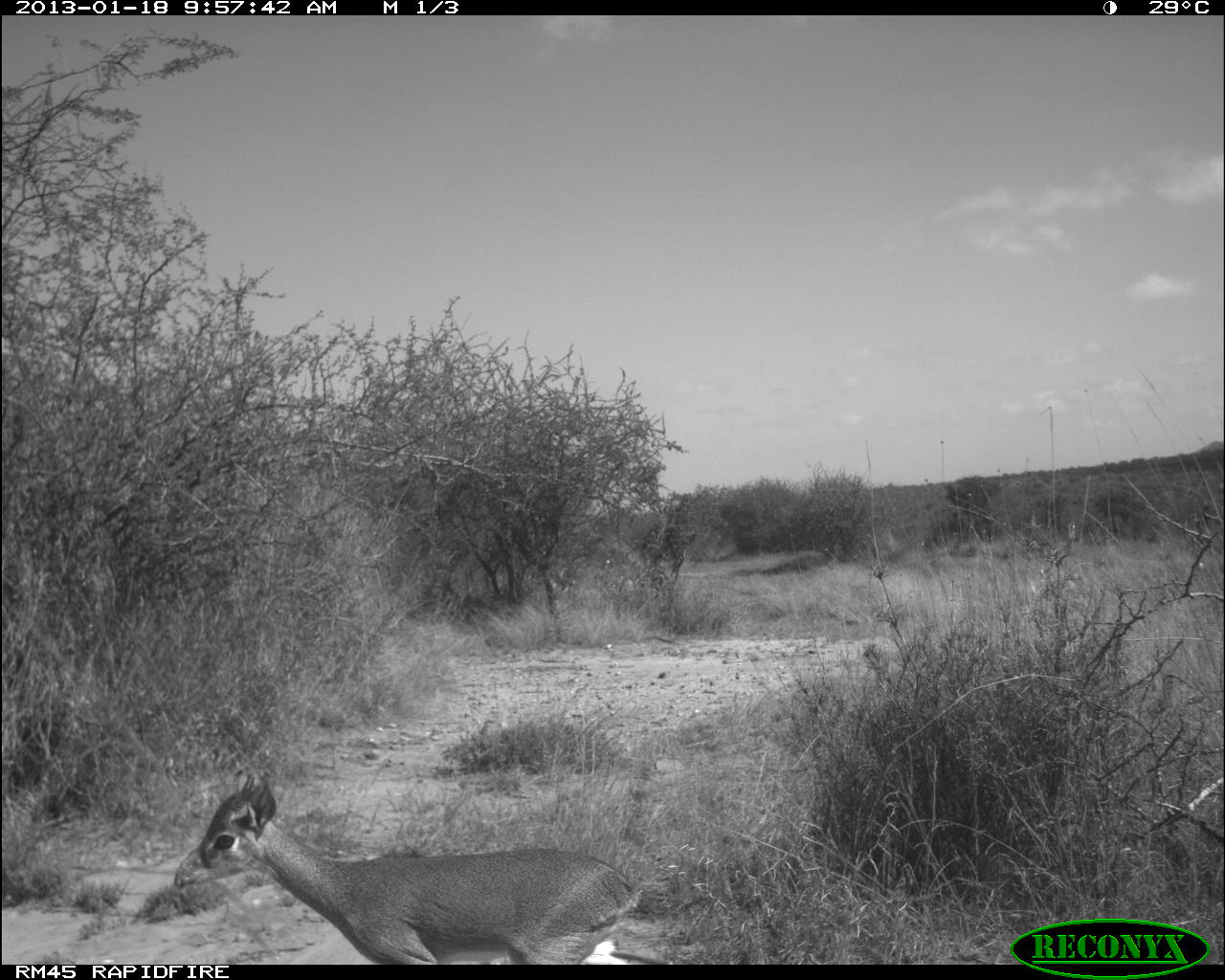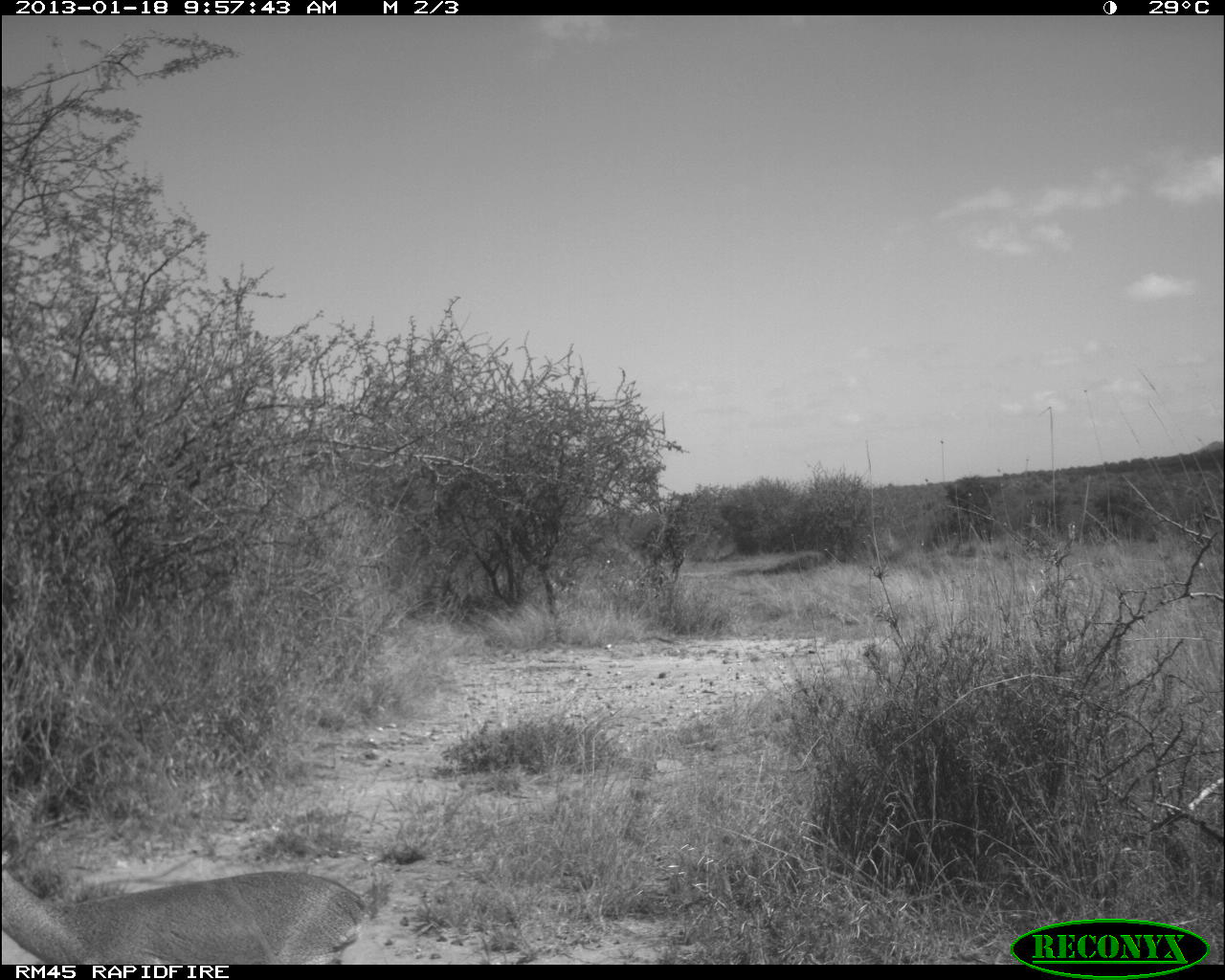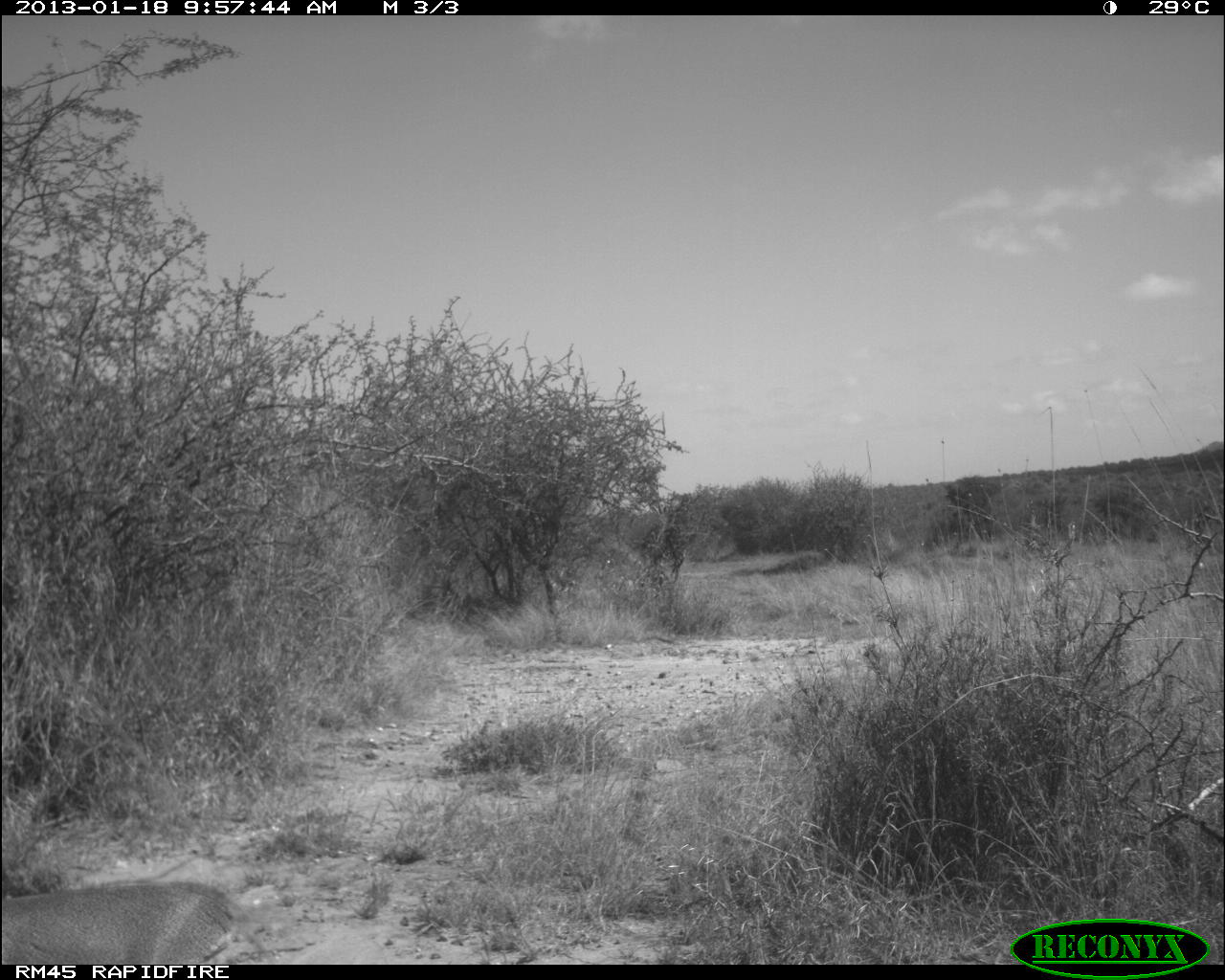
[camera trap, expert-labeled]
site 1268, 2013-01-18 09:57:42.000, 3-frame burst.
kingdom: Animalia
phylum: Chordata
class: Mammalia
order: Artiodactyla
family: Bovidae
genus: Madoqua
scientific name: Madoqua guentheri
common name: günther's dik-dik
Madoqua guentheri (günther's dik-dik), count 1.